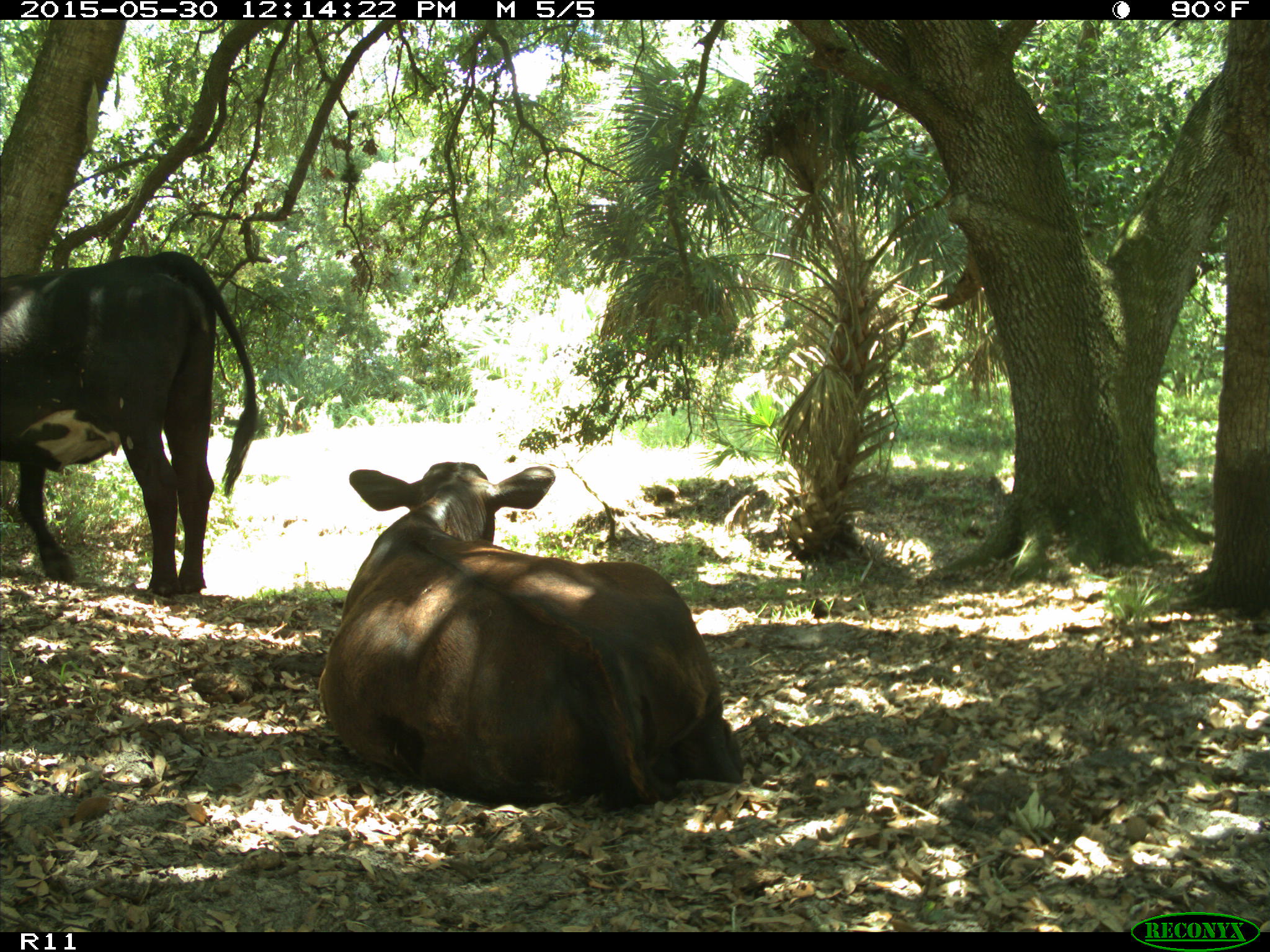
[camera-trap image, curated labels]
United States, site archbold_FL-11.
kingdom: Animalia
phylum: Chordata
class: Mammalia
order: Artiodactyla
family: Bovidae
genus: Bos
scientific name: Bos taurus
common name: domestic cow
Bos taurus (domestic cow).